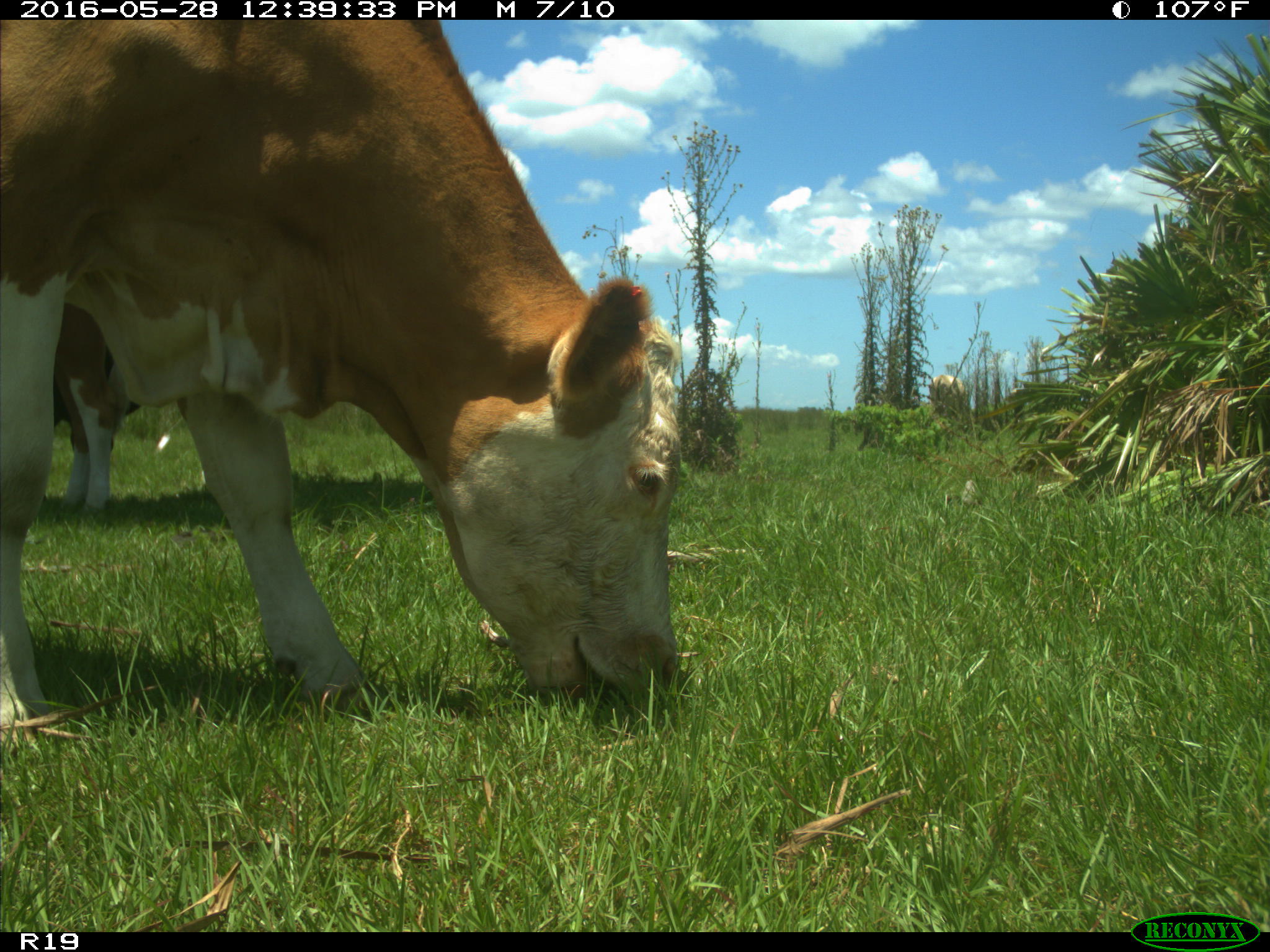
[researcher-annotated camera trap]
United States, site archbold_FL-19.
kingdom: Animalia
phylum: Chordata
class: Mammalia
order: Artiodactyla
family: Bovidae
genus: Bos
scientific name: Bos taurus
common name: domestic cow